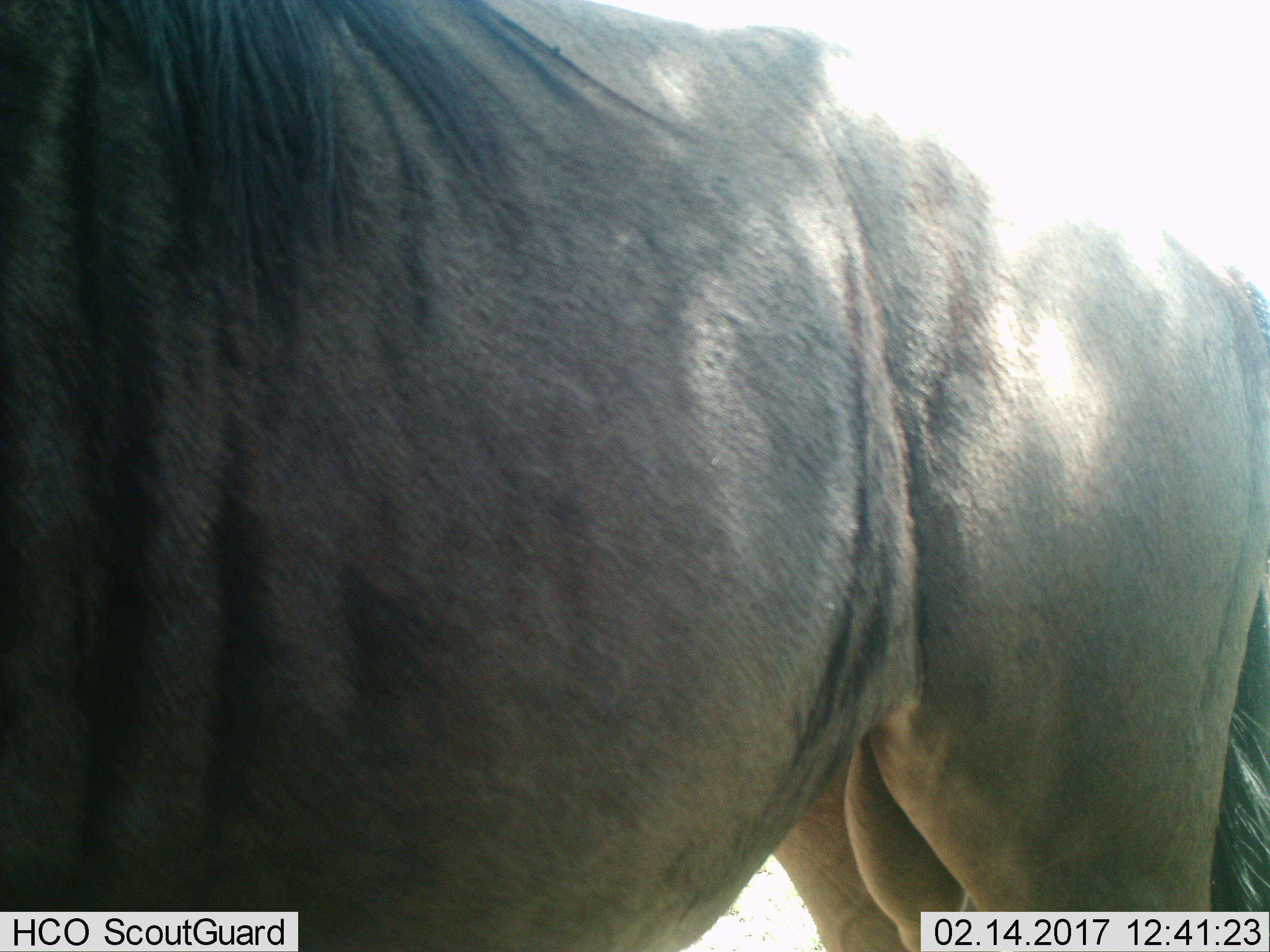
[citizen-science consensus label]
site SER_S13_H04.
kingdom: Animalia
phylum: Chordata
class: Mammalia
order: Artiodactyla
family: Bovidae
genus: Connochaetes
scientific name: Connochaetes taurinus taurinus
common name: blue wildebeest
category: wildebeestblue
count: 1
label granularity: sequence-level